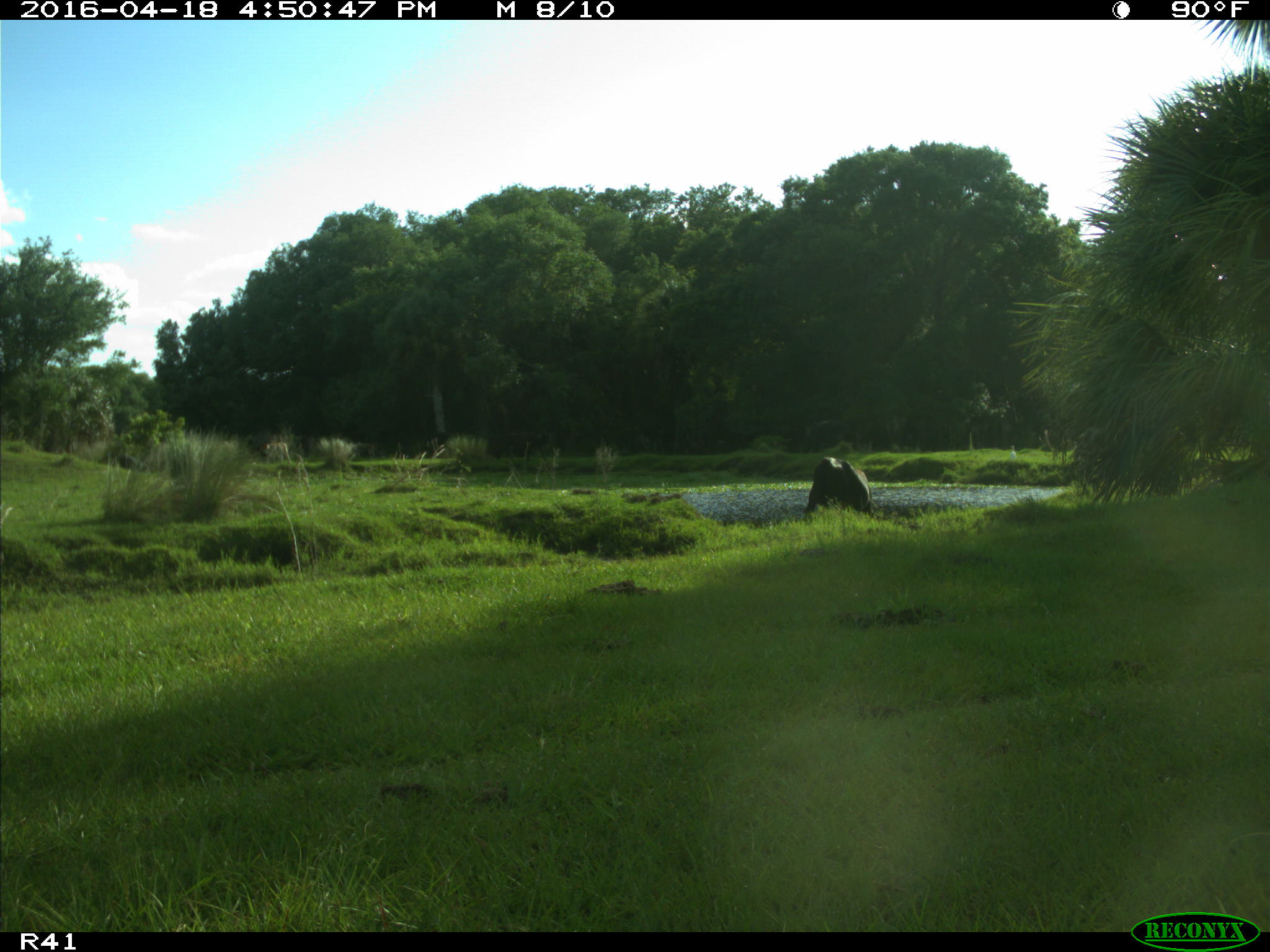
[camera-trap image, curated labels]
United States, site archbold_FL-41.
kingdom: Animalia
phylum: Chordata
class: Mammalia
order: Artiodactyla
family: Bovidae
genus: Bos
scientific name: Bos taurus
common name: domestic cow